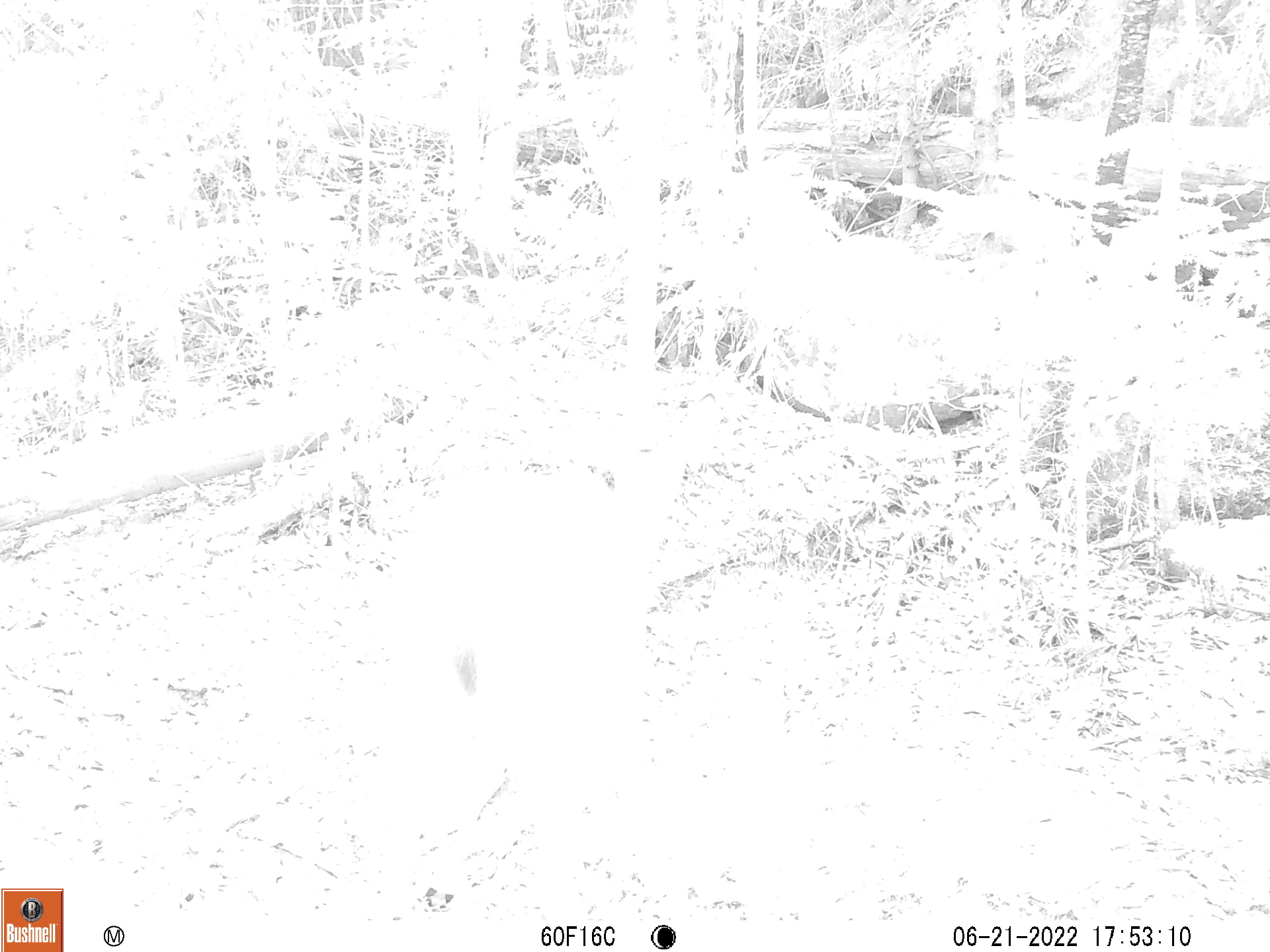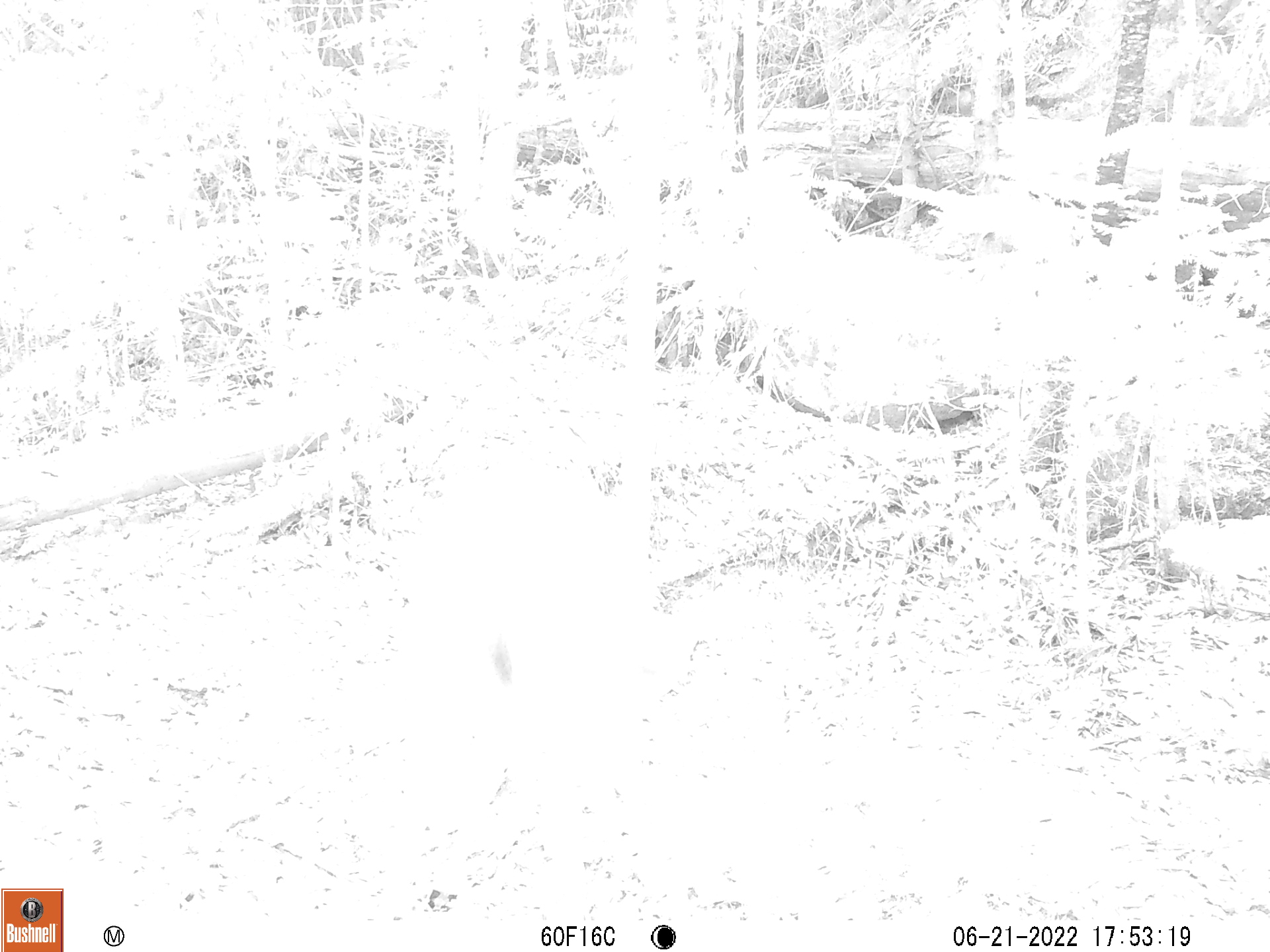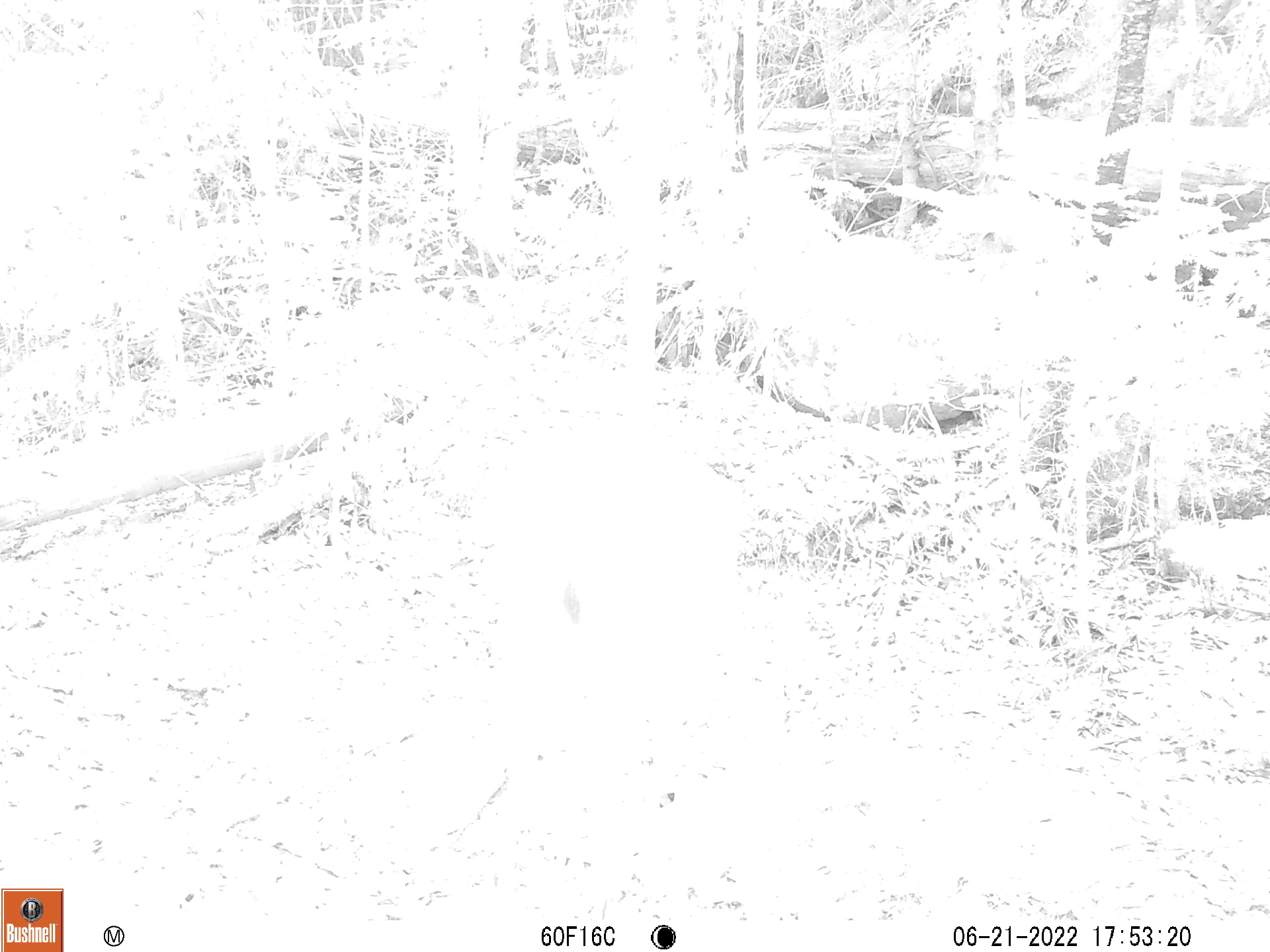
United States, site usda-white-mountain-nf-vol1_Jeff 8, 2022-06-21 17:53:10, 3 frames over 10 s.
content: unidentified animal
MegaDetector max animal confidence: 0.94